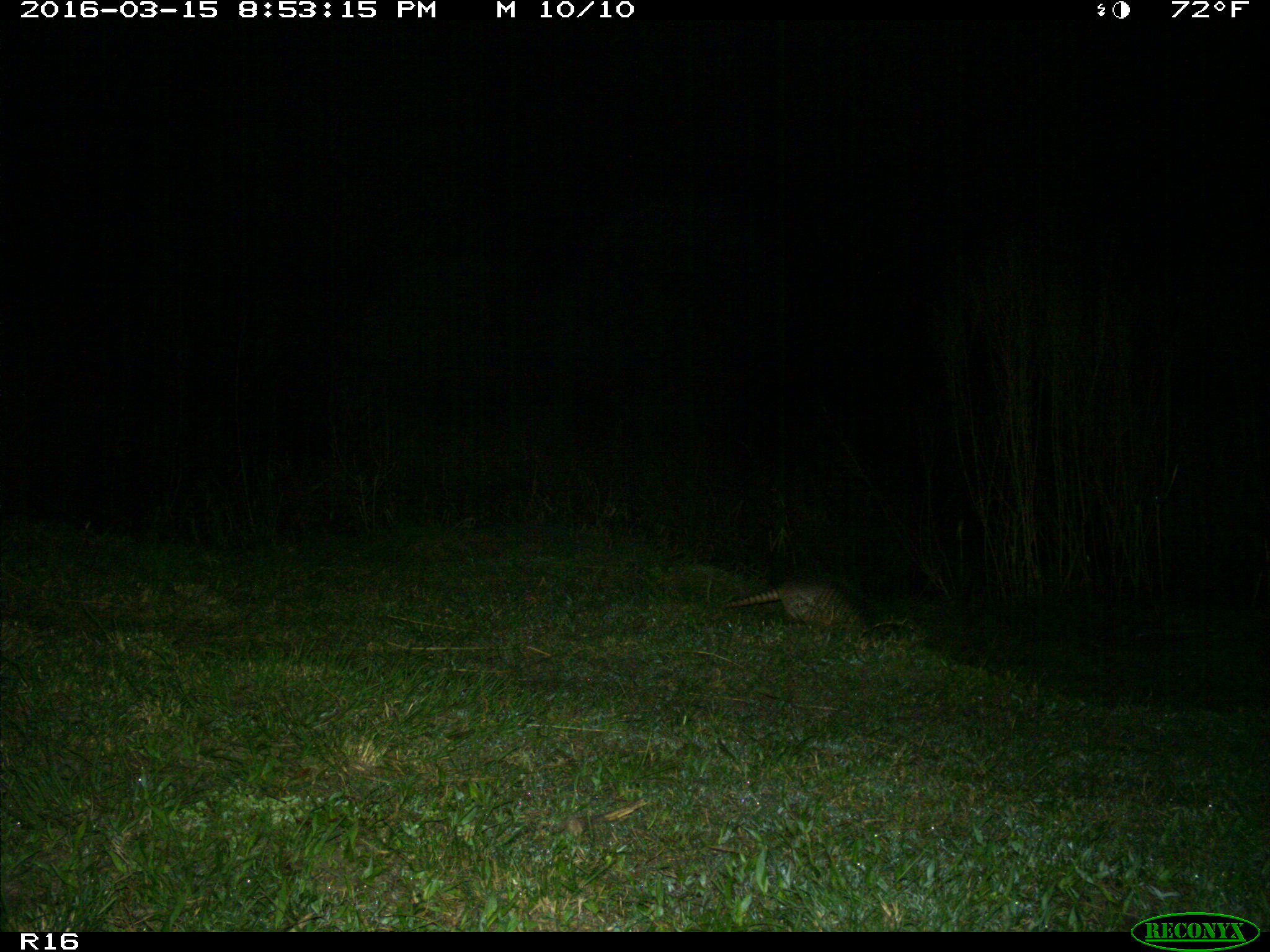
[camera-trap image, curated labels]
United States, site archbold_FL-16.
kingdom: Animalia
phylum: Chordata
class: Mammalia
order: Cingulata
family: Dasypodidae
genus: Dasypus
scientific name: Dasypus novemcinctus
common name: nine-banded armadillo